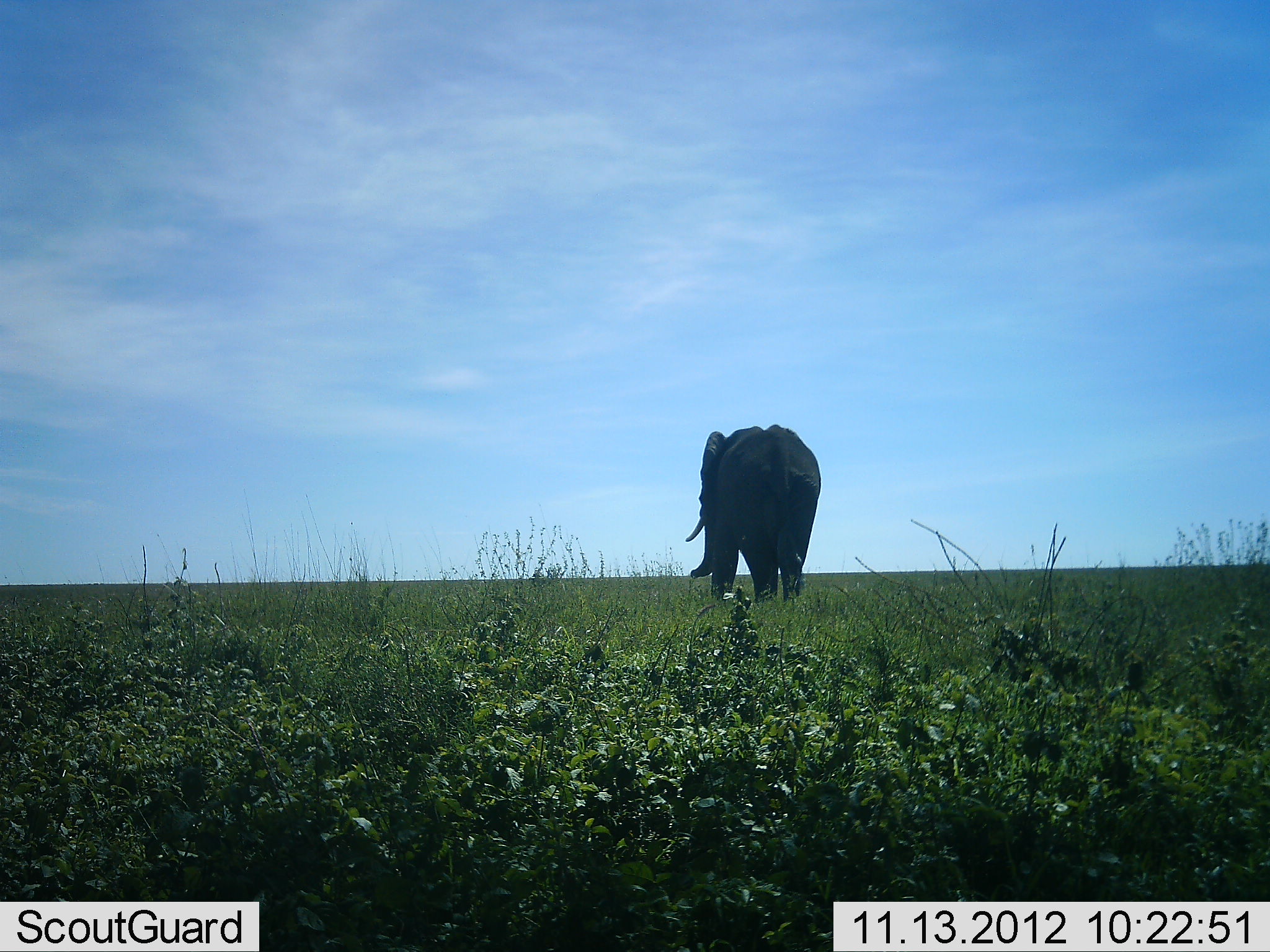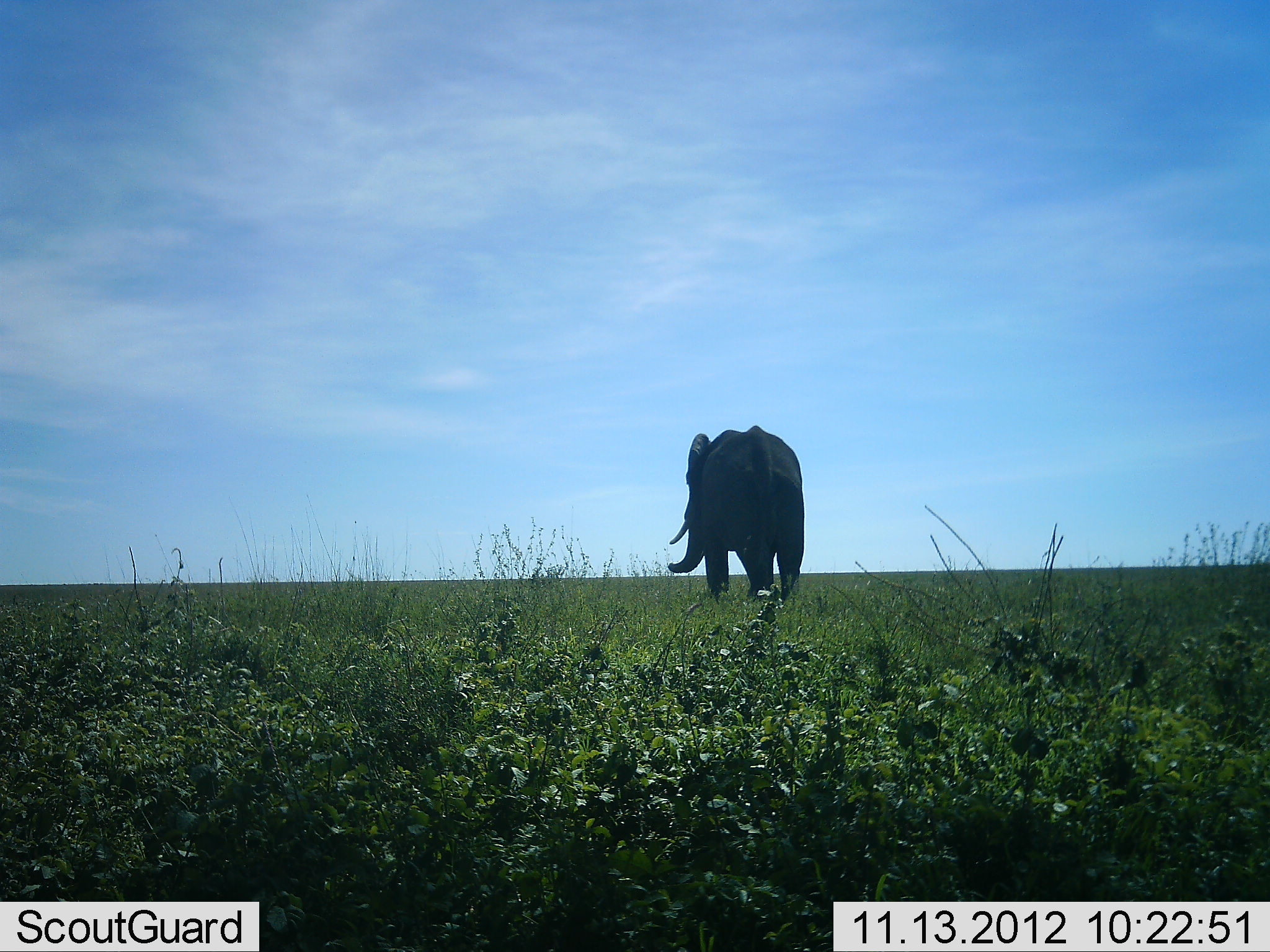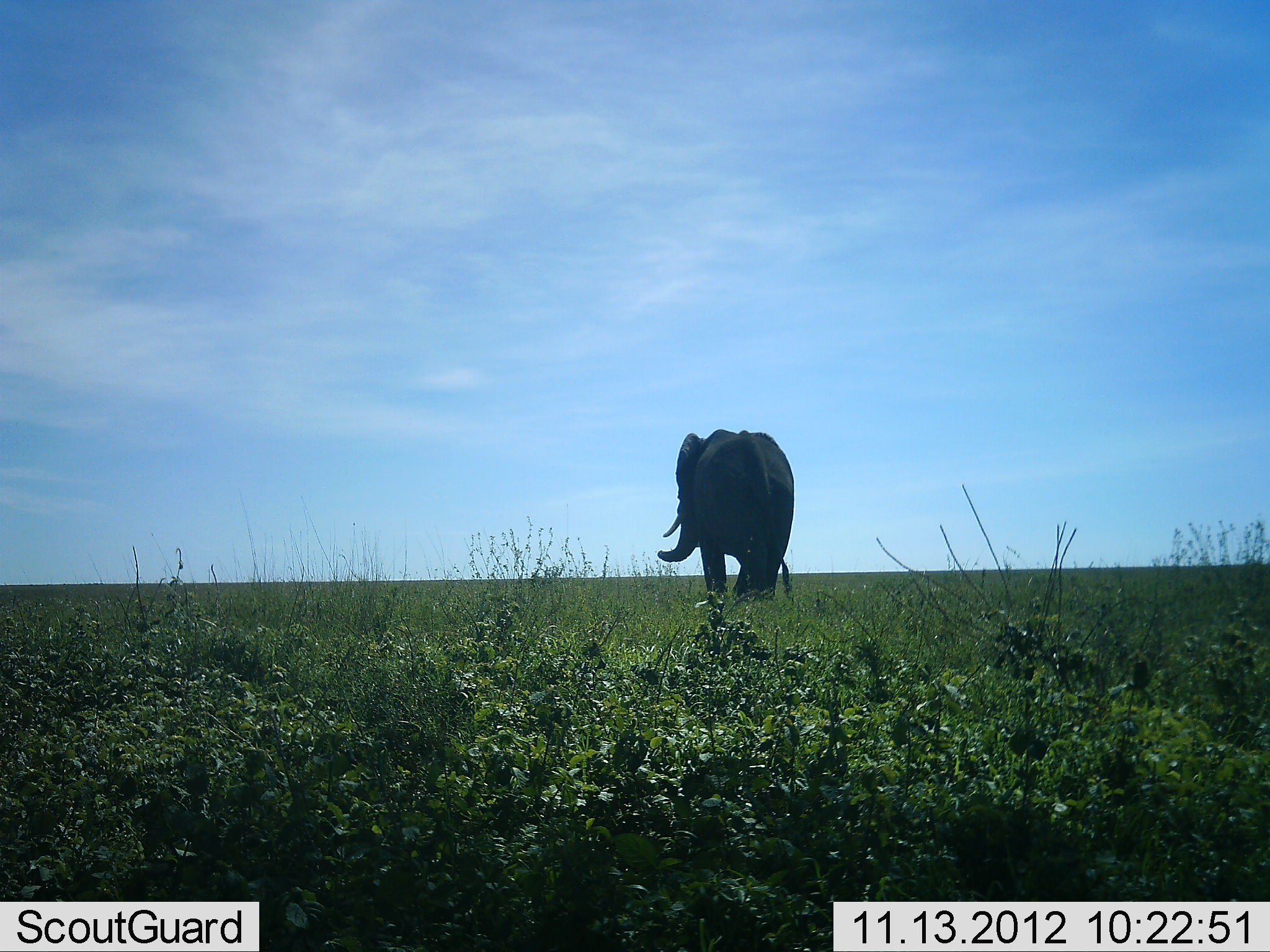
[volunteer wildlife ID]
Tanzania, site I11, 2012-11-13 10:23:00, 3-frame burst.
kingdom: Animalia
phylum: Chordata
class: Mammalia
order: Proboscidea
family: Elephantidae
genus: Loxodonta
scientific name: Loxodonta africana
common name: african bush elephant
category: elephant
Elephant (african bush elephant) (Loxodonta africana), count 1. Behavior (volunteer vote fractions): standing 10%, resting 0%, moving 90%, interacting 0%. Young present (vote fraction): 0%. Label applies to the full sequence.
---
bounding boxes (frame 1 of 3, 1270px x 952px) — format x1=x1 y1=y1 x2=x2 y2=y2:
animal: x1=684 y1=423 x2=822 y2=609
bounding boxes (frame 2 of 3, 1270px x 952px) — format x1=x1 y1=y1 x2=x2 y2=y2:
animal: x1=666 y1=424 x2=808 y2=606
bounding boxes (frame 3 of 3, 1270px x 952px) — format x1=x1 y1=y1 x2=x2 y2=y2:
animal: x1=656 y1=427 x2=799 y2=614